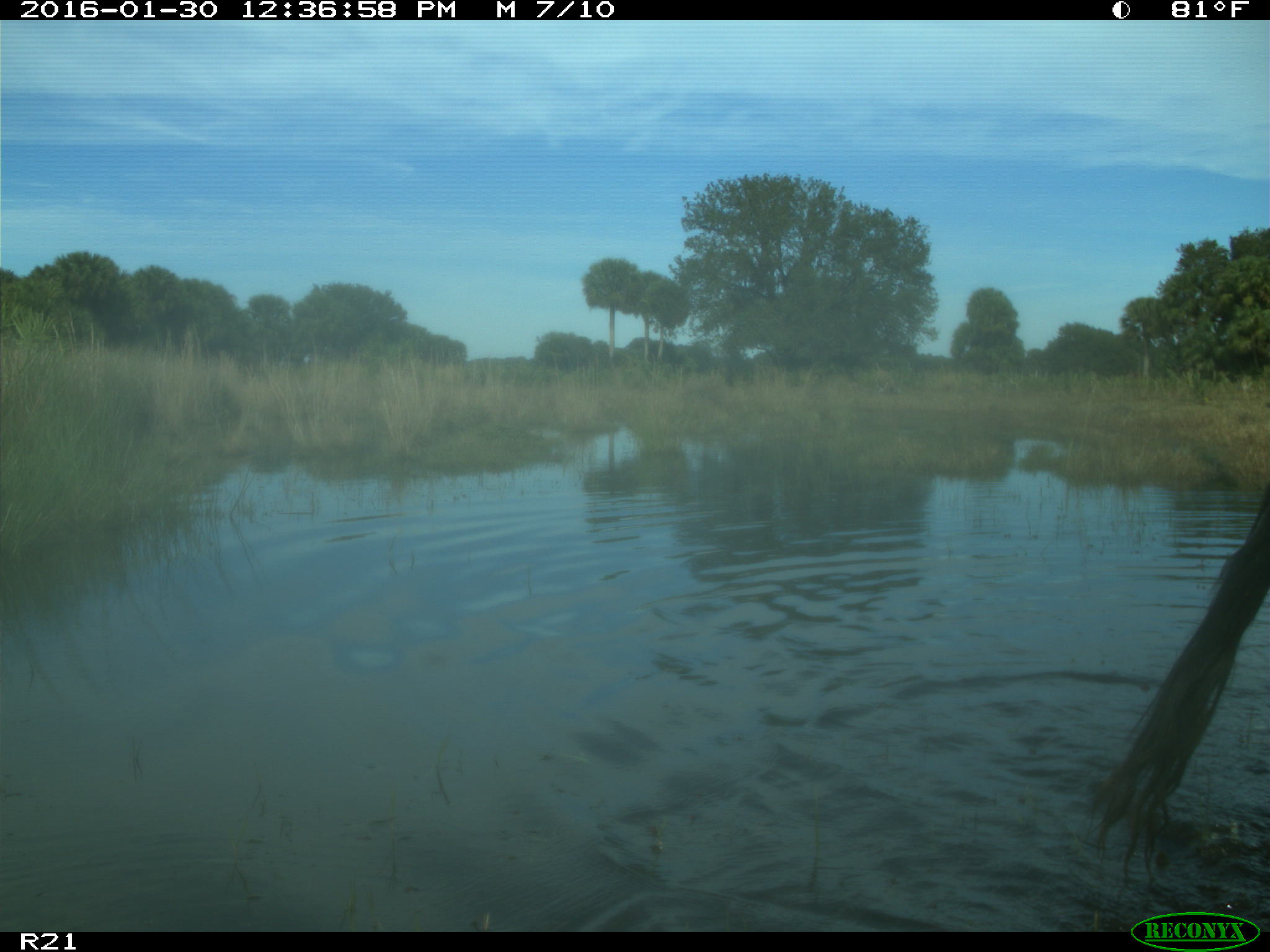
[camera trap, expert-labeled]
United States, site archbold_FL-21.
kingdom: Animalia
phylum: Chordata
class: Mammalia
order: Artiodactyla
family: Bovidae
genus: Bos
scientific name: Bos taurus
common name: domestic cow